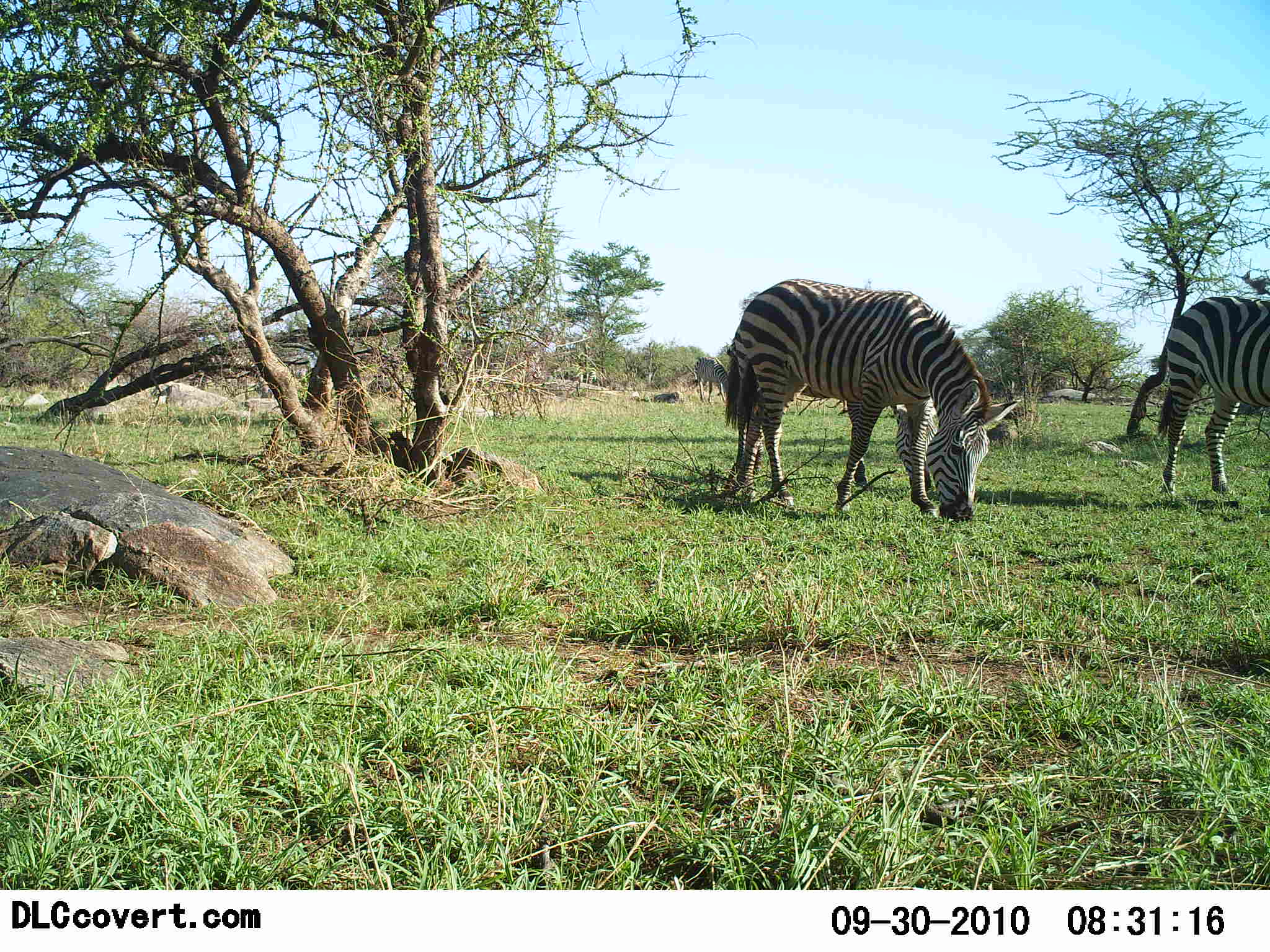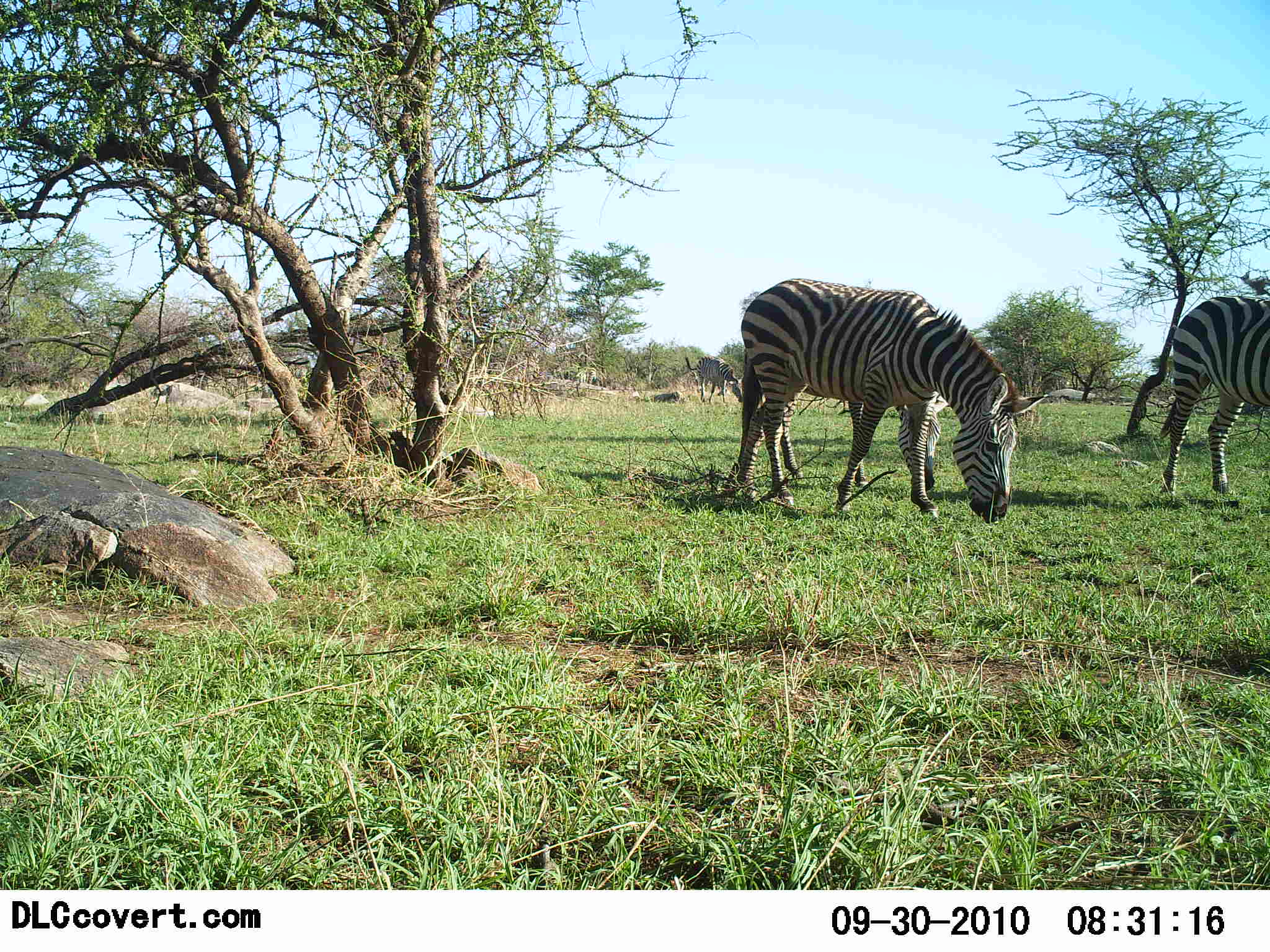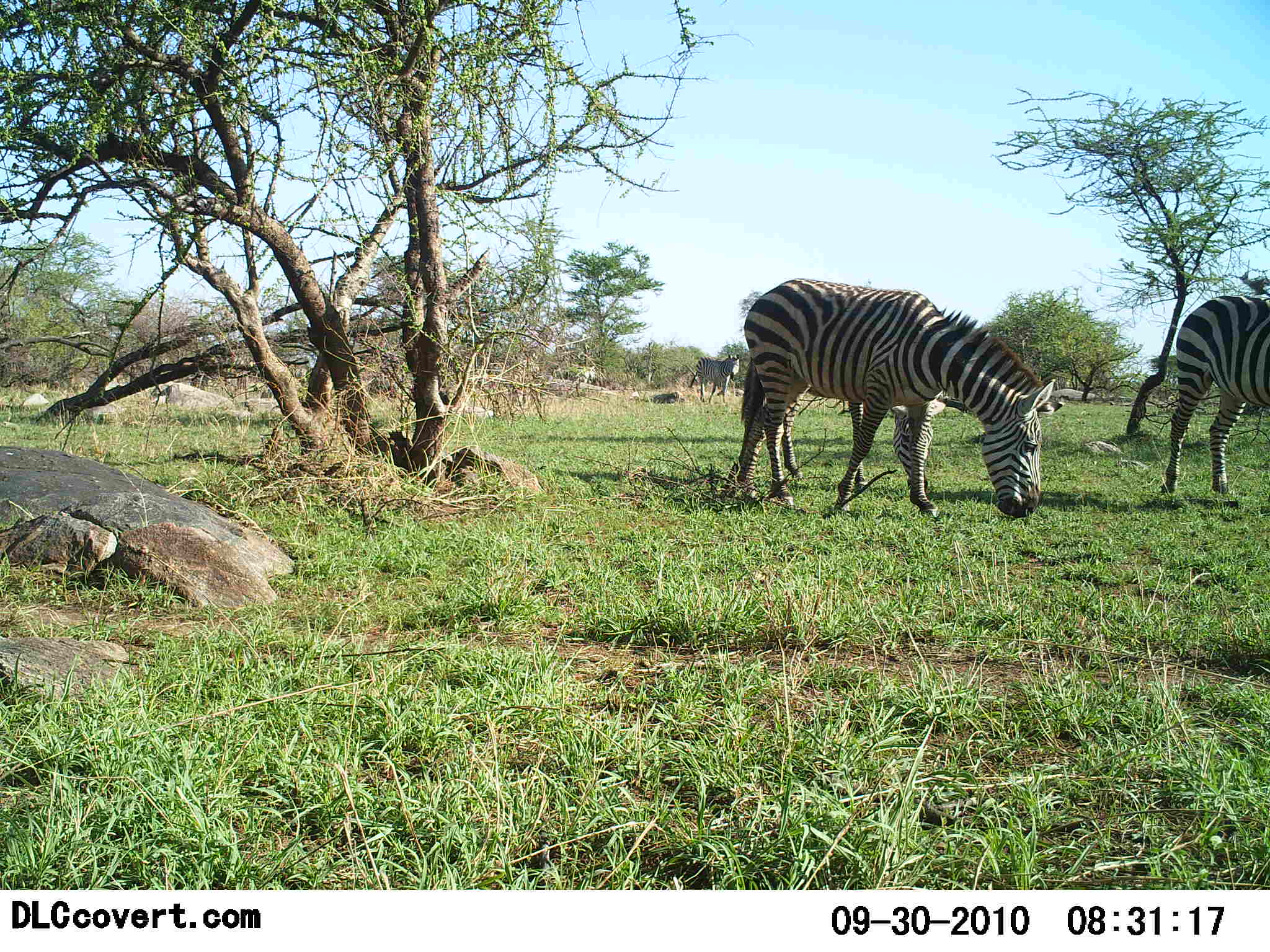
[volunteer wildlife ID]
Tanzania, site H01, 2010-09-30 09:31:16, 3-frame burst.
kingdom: Animalia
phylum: Chordata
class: Mammalia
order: Perissodactyla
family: Equidae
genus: Equus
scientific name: Equus quagga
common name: plains zebra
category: zebra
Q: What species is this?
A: Zebra (plains zebra) (Equus quagga).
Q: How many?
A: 3.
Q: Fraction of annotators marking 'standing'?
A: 36%.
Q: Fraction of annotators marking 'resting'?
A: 0%.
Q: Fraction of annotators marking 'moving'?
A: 7%.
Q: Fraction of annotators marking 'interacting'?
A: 0%.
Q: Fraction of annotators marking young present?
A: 0%.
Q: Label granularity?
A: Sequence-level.